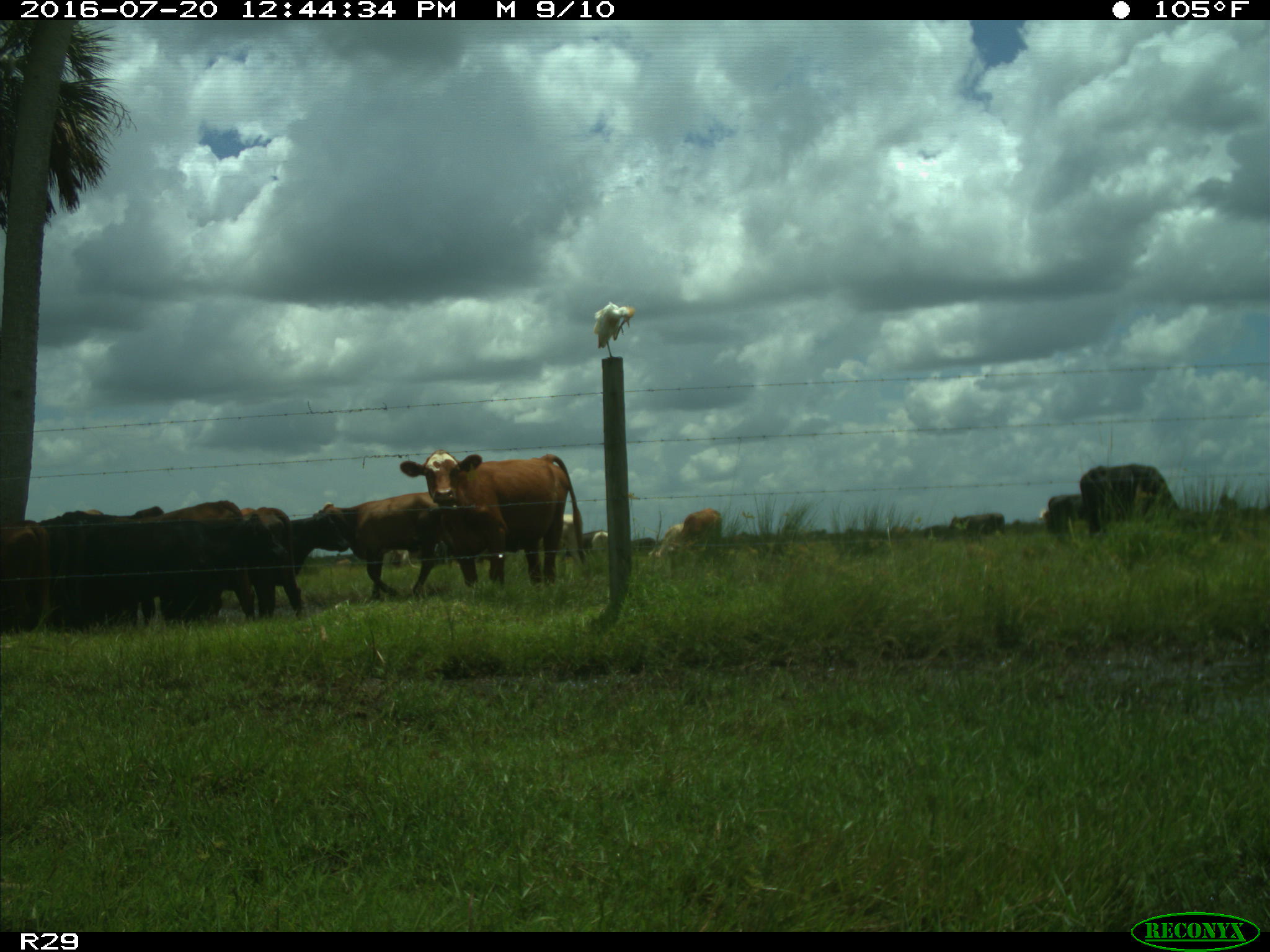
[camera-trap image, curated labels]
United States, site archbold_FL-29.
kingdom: Animalia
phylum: Chordata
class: Mammalia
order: Artiodactyla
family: Bovidae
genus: Bos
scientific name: Bos taurus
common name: domestic cow